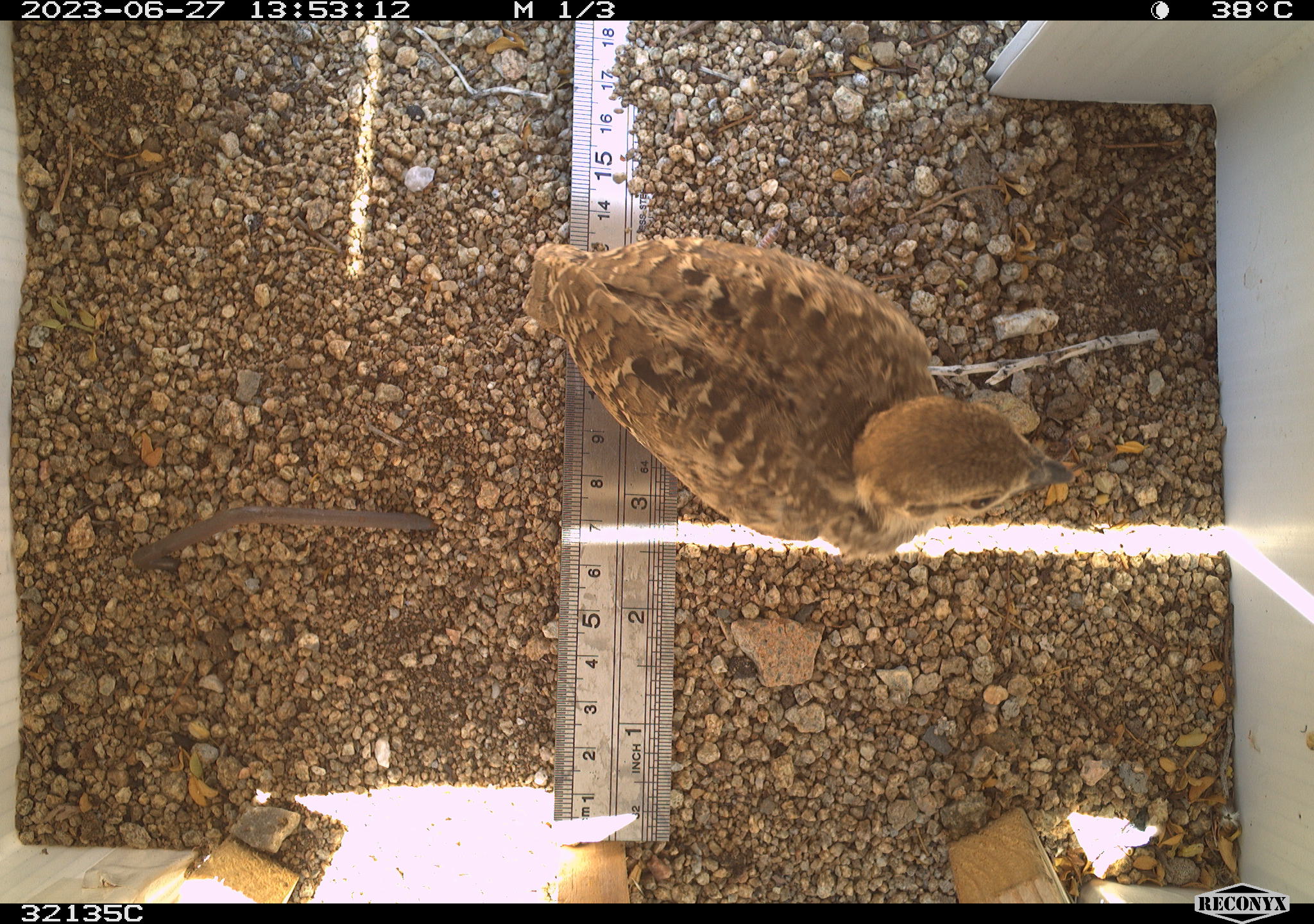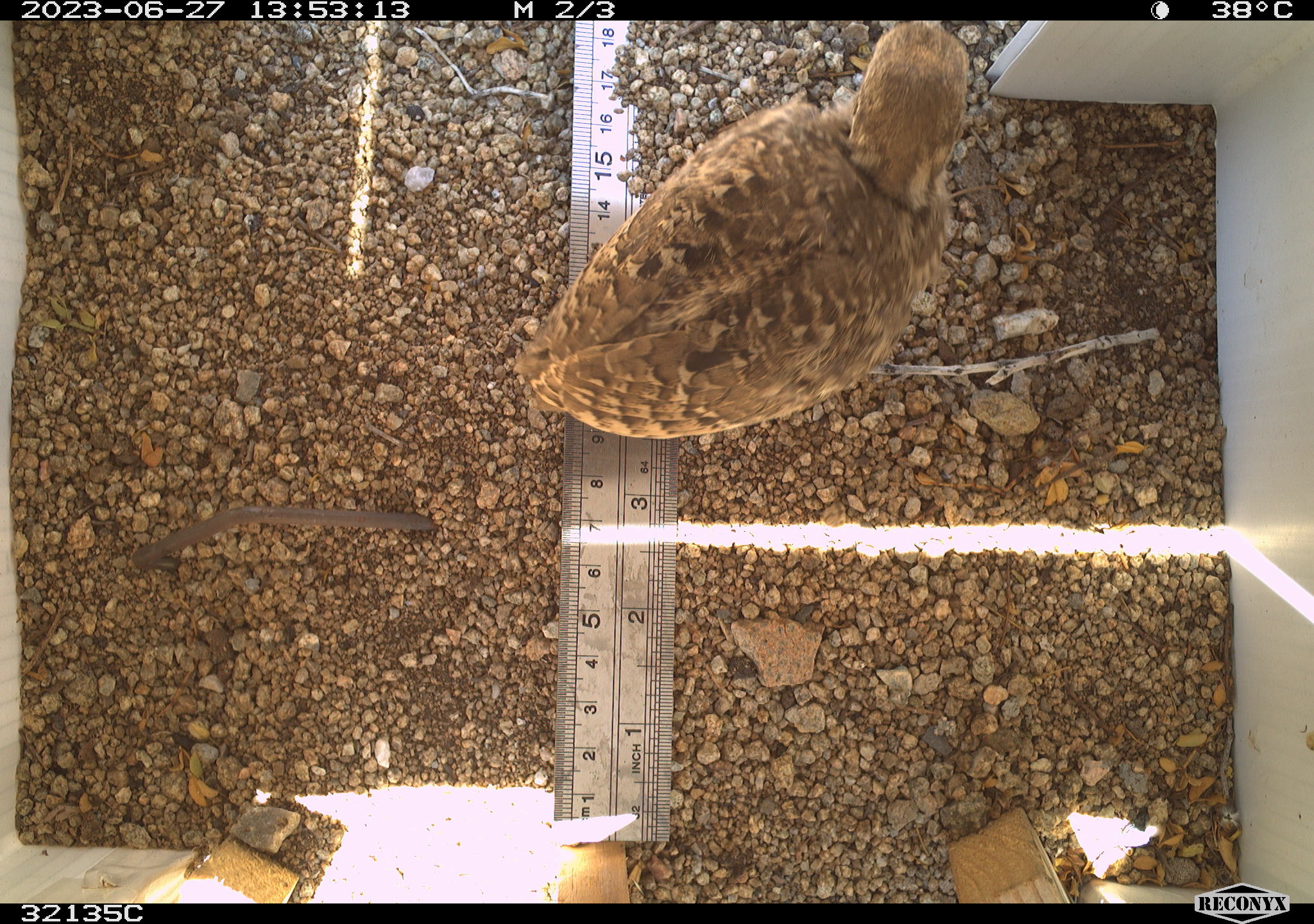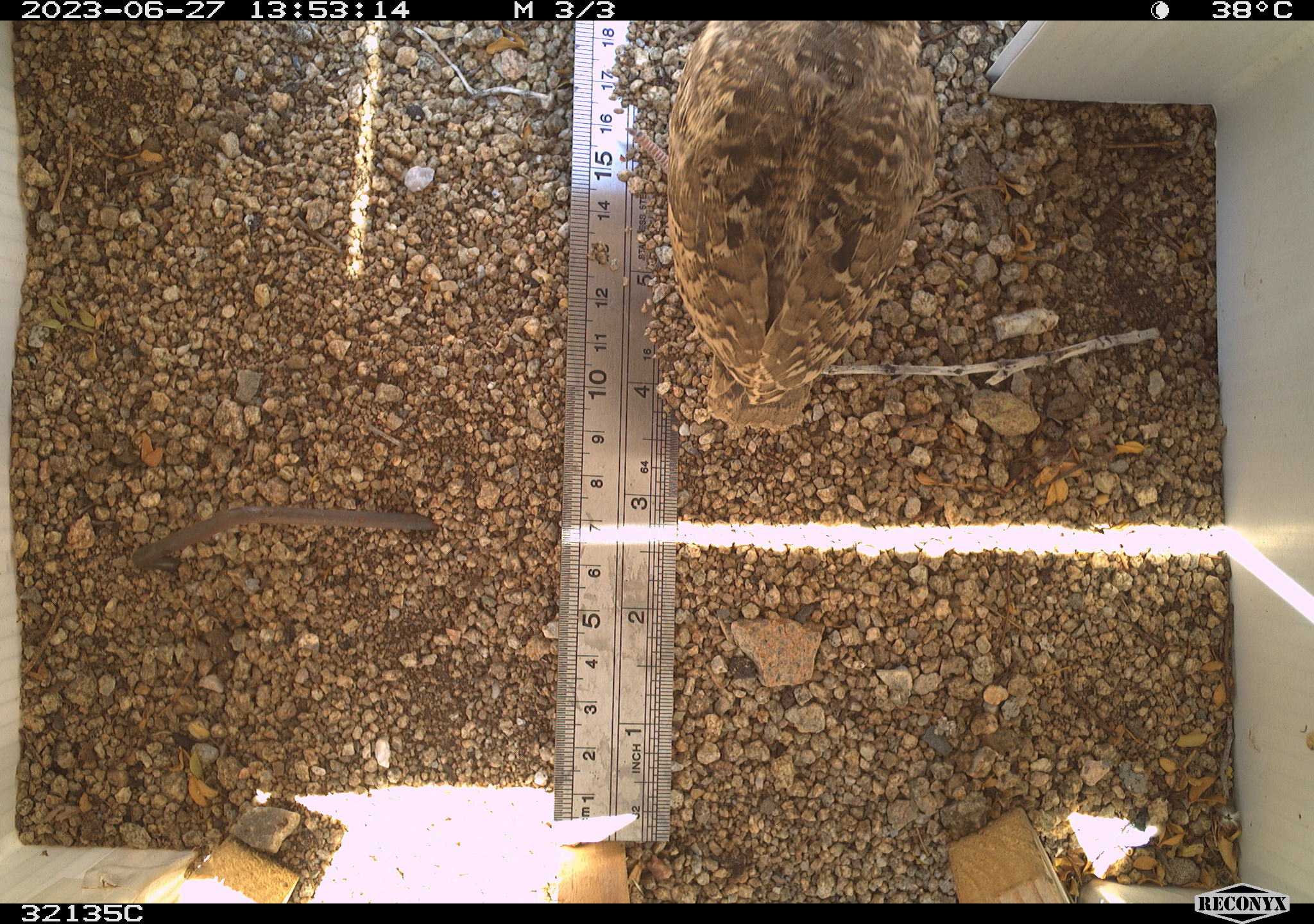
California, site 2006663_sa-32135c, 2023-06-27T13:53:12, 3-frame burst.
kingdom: Animalia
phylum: Chordata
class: Aves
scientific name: Aves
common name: bird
Bird (Aves).